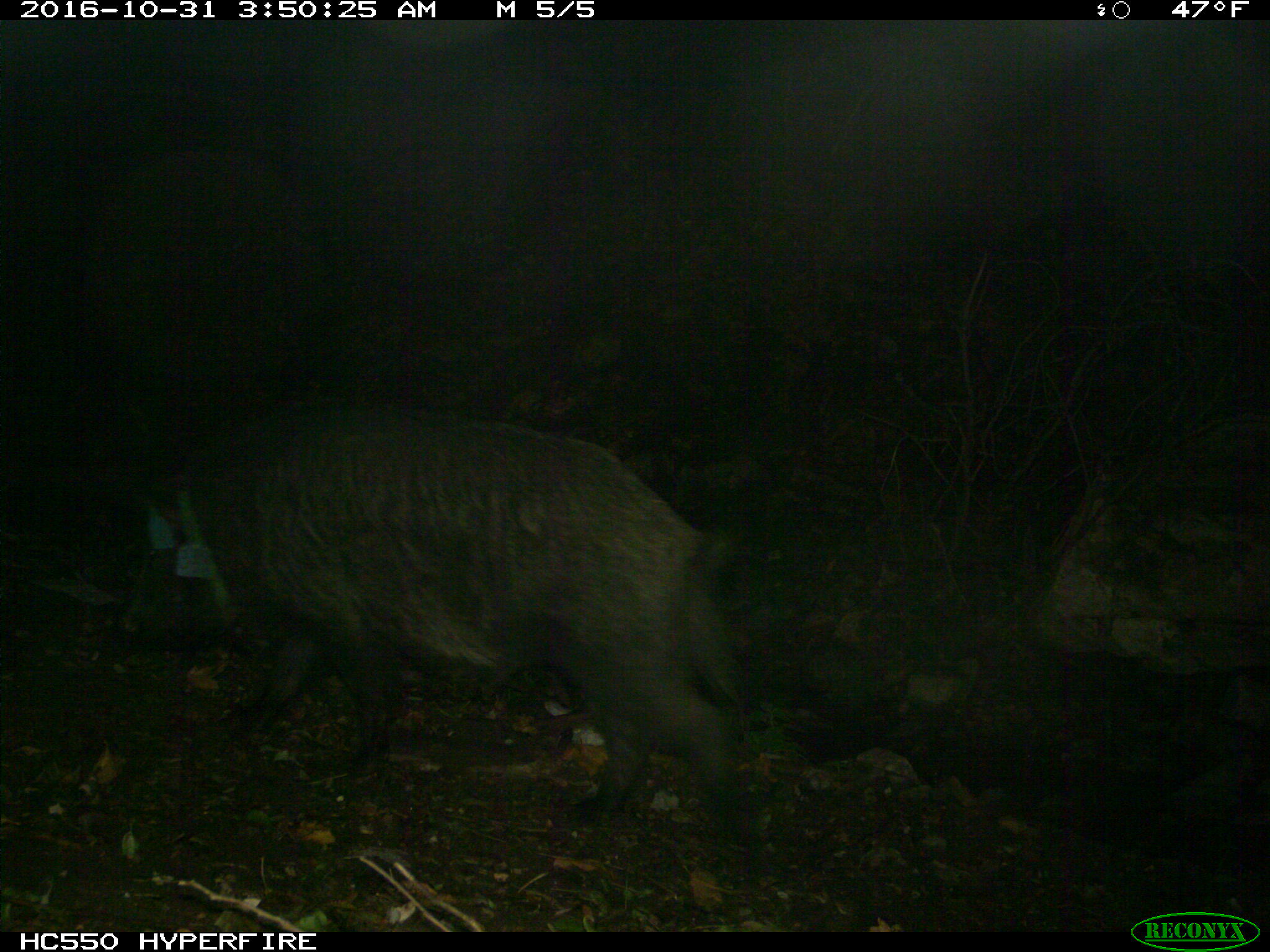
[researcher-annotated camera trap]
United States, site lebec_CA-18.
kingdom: Animalia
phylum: Chordata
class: Mammalia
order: Artiodactyla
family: Suidae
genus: Sus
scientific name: Sus scrofa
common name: wild boar